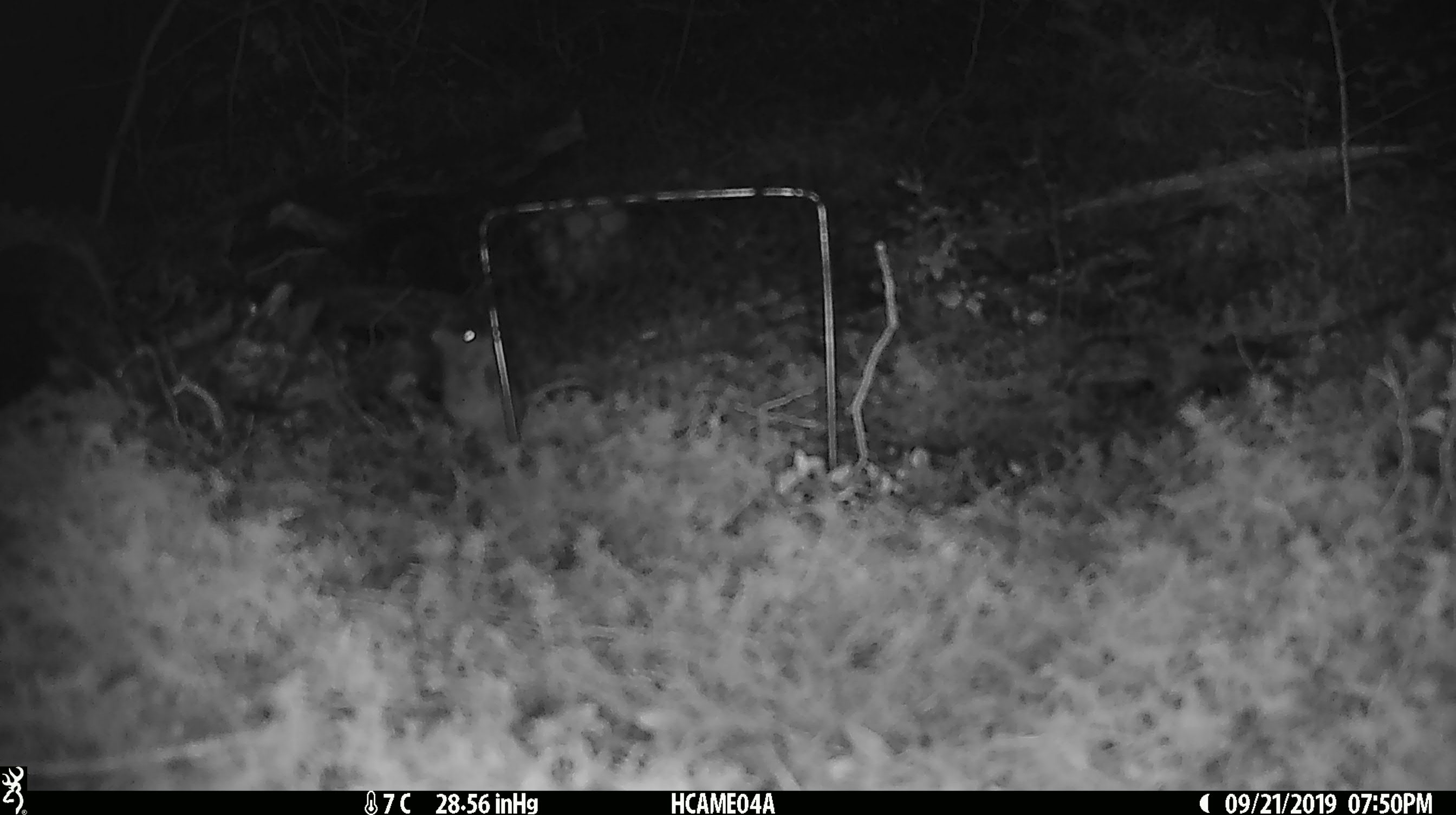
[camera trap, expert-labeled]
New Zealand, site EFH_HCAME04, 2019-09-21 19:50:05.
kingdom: Animalia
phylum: Chordata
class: Mammalia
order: Rodentia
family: Muridae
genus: Mus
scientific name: Mus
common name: mouse